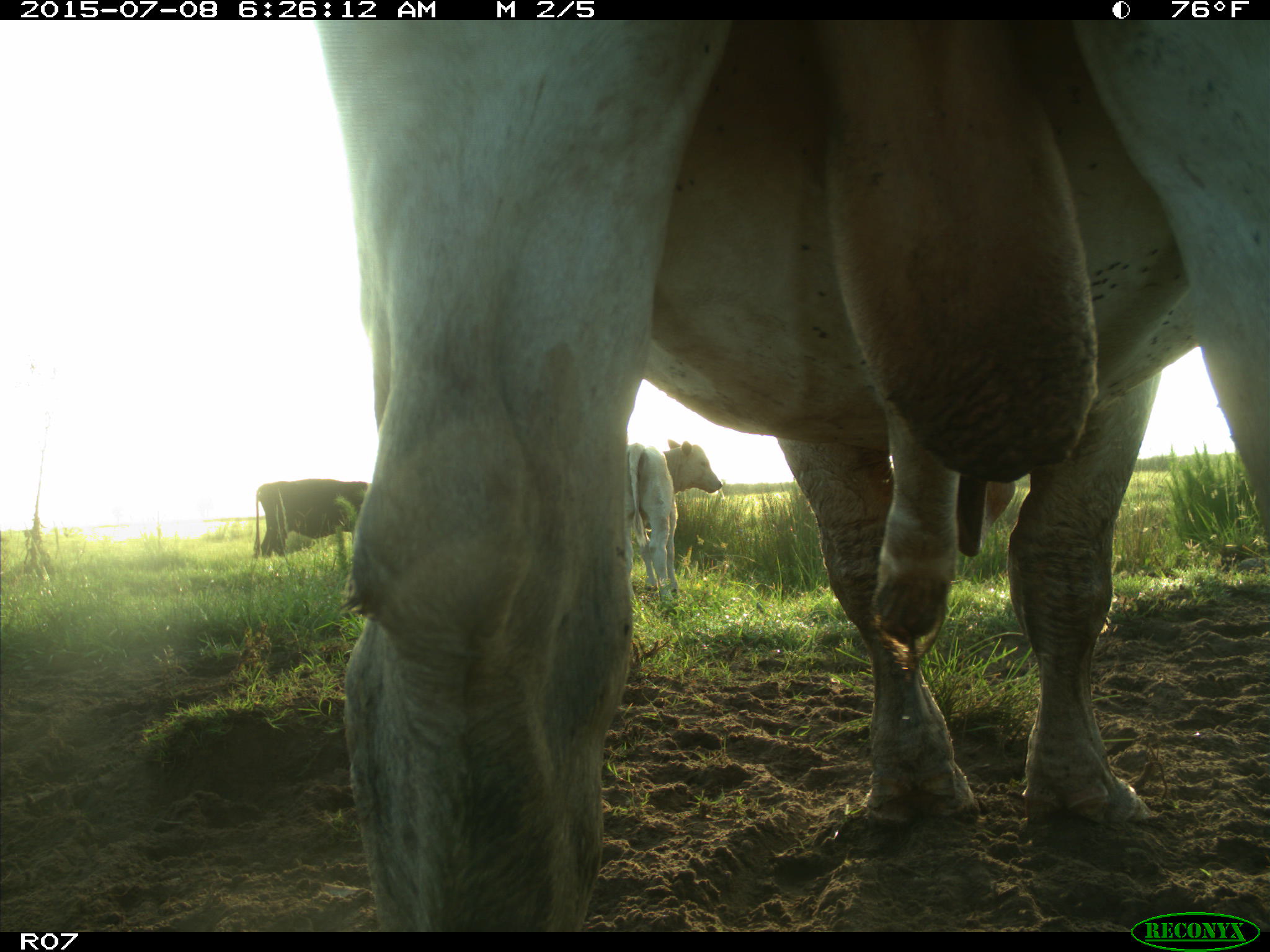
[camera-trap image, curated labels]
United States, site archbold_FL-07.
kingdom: Animalia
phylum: Chordata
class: Mammalia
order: Artiodactyla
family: Bovidae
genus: Bos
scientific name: Bos taurus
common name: domestic cow